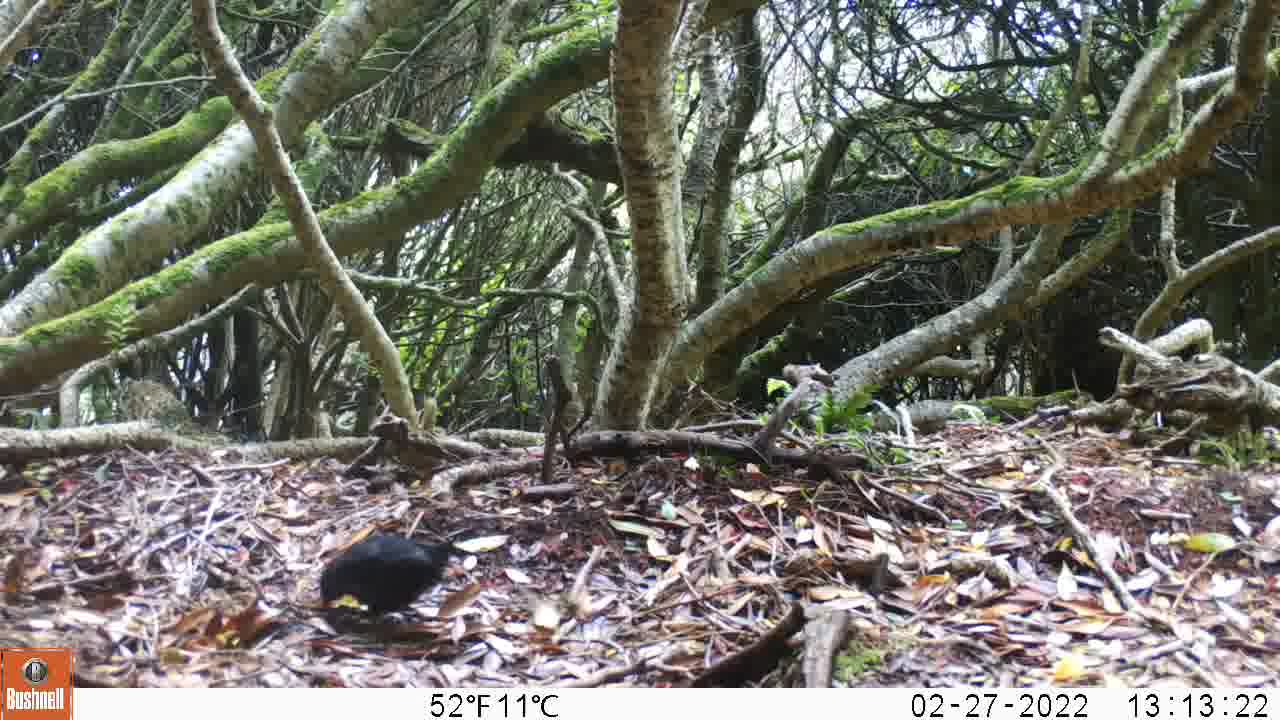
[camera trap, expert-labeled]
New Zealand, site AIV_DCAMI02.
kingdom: Animalia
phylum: Chordata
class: Aves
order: Passeriformes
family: Turdidae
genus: Turdus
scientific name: Turdus merula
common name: eurasian blackbird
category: blackbird